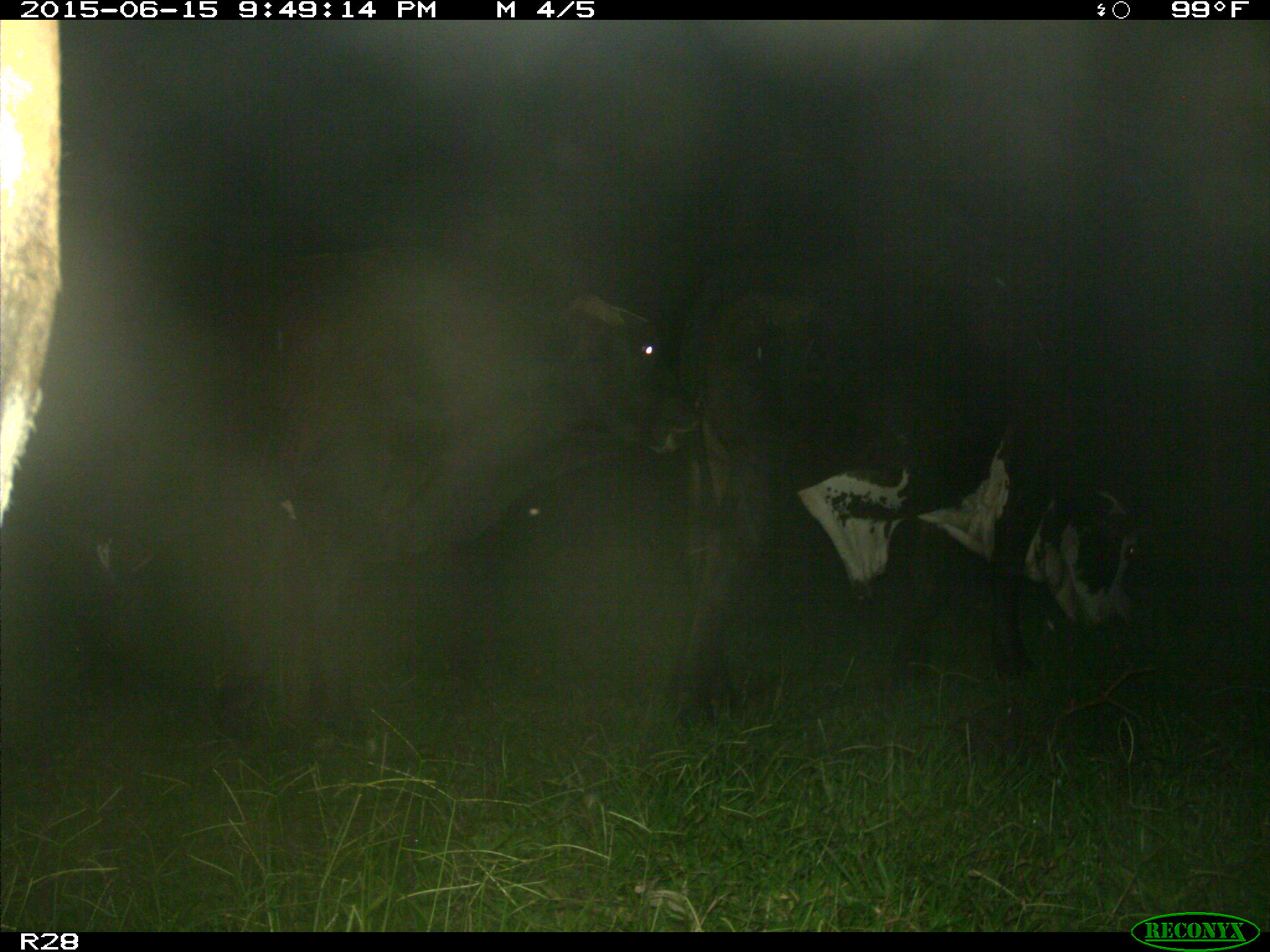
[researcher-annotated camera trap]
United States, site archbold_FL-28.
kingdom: Animalia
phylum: Chordata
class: Mammalia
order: Artiodactyla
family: Bovidae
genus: Bos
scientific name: Bos taurus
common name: domestic cow